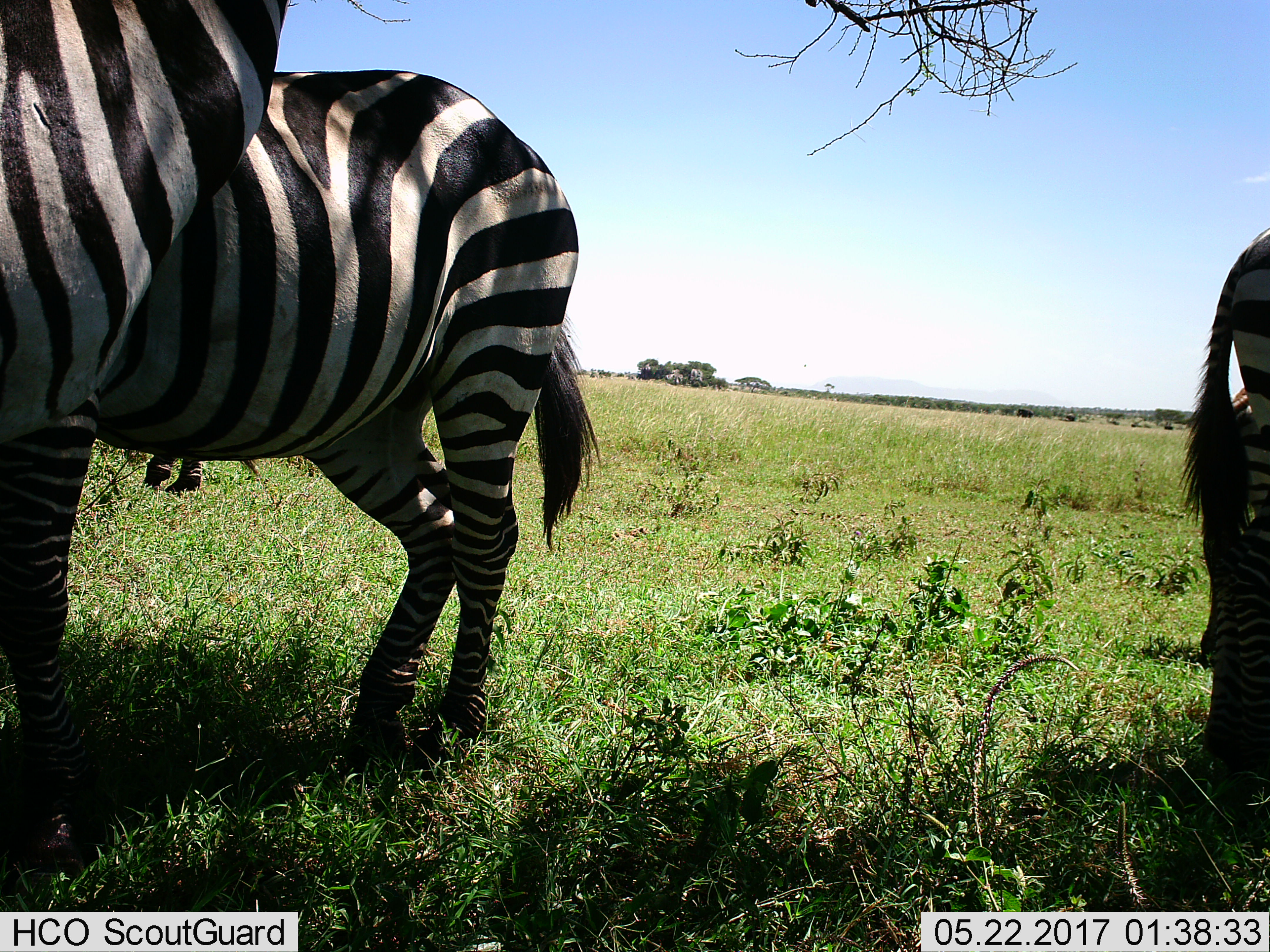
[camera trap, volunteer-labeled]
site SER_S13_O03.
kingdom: Animalia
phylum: Chordata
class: Mammalia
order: Perissodactyla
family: Equidae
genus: Equus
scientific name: Equus quagga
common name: plains zebra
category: zebraplains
Zebraplains (plains zebra) (Equus quagga), count 4. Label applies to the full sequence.